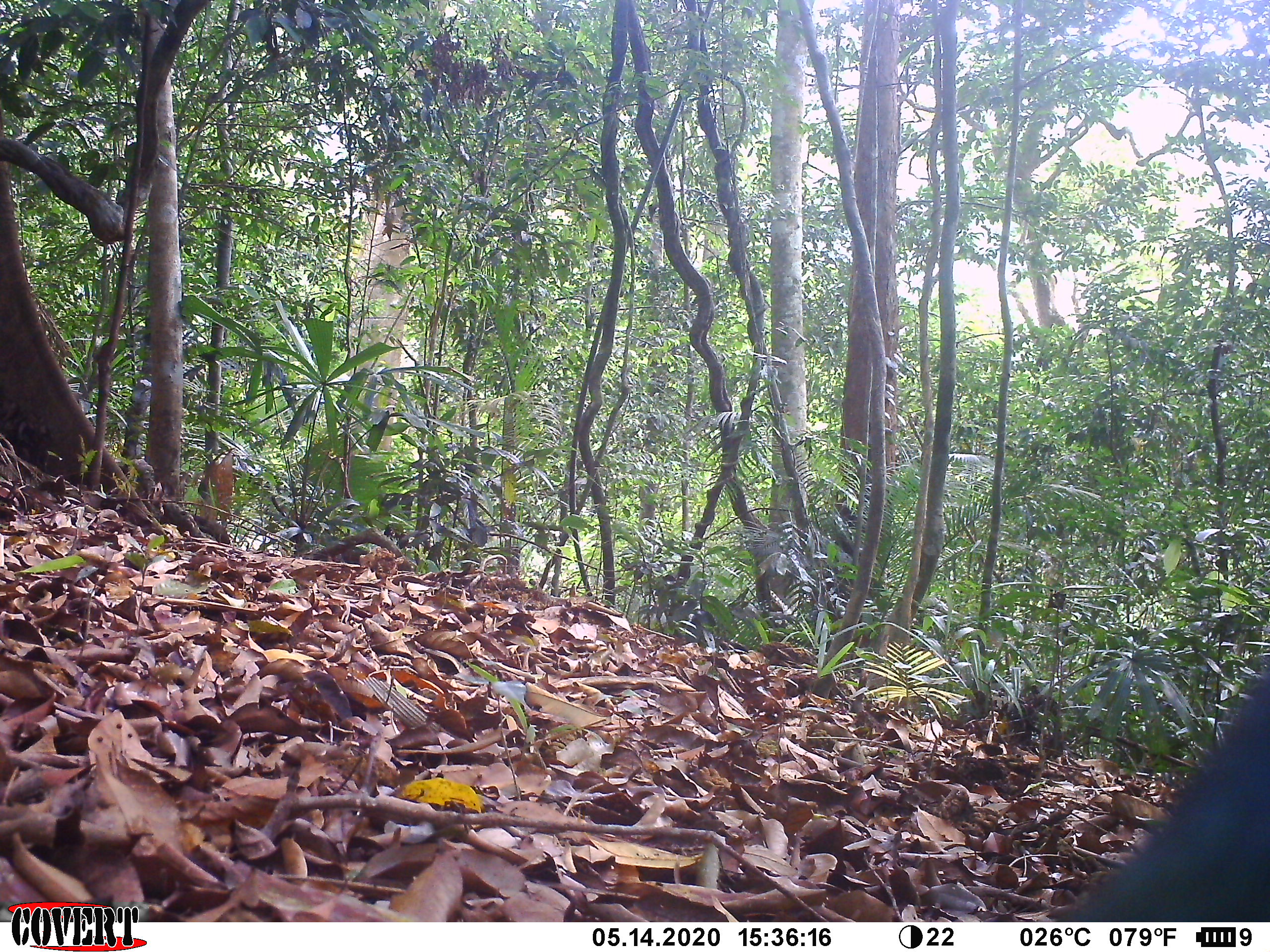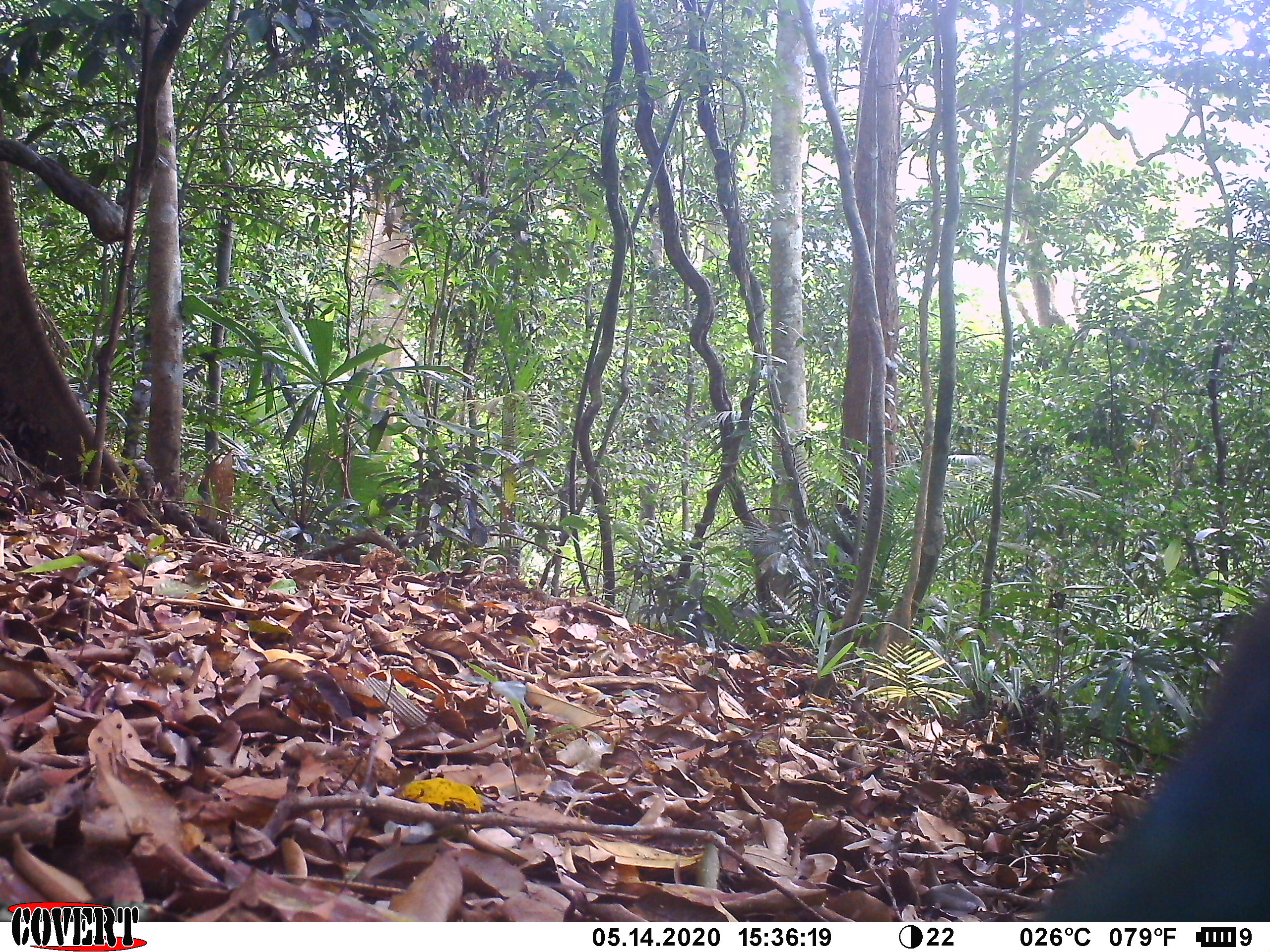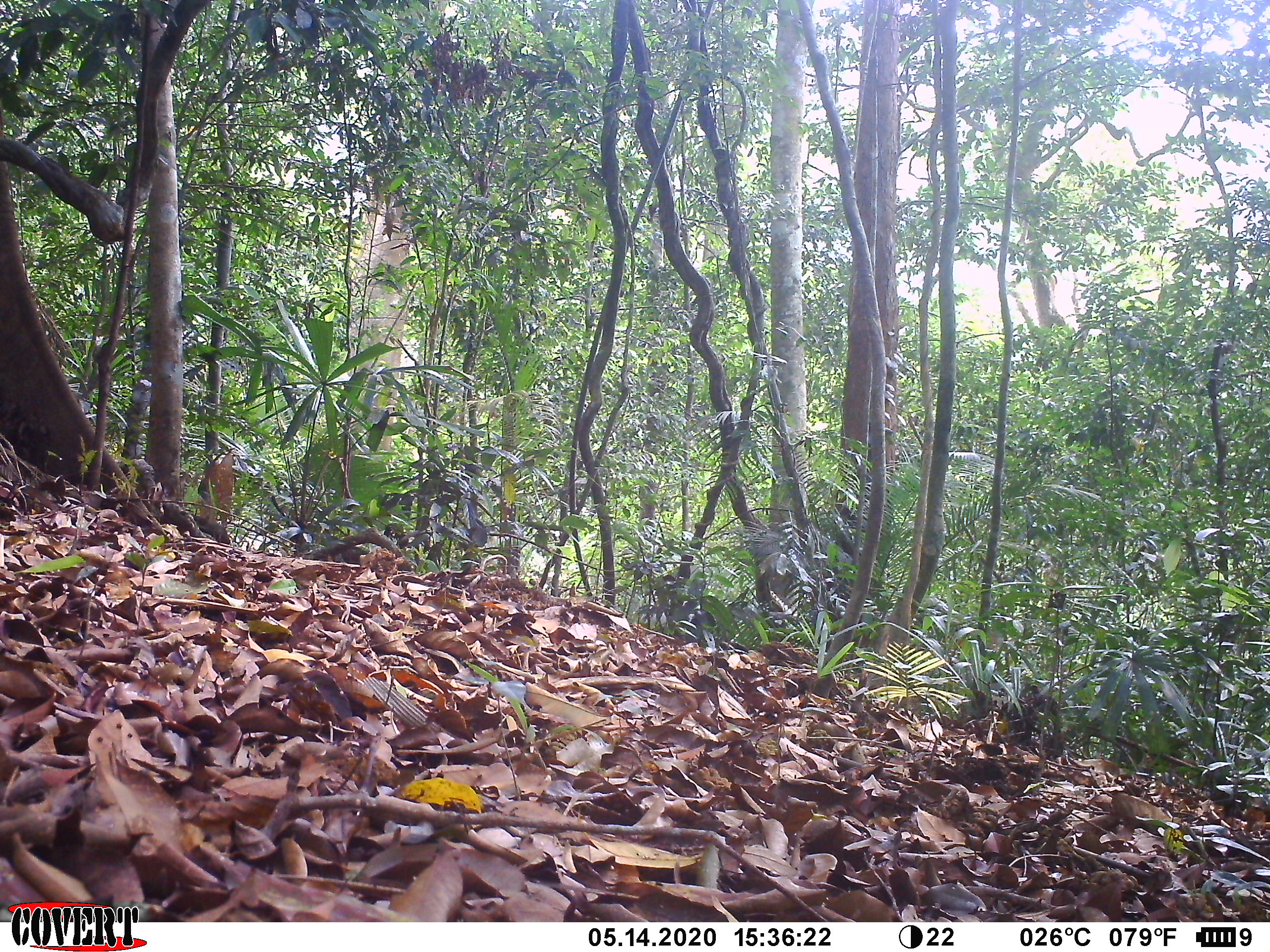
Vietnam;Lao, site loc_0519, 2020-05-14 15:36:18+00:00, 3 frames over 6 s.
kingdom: Animalia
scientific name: Animalia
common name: animal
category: unidentified animal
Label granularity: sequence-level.